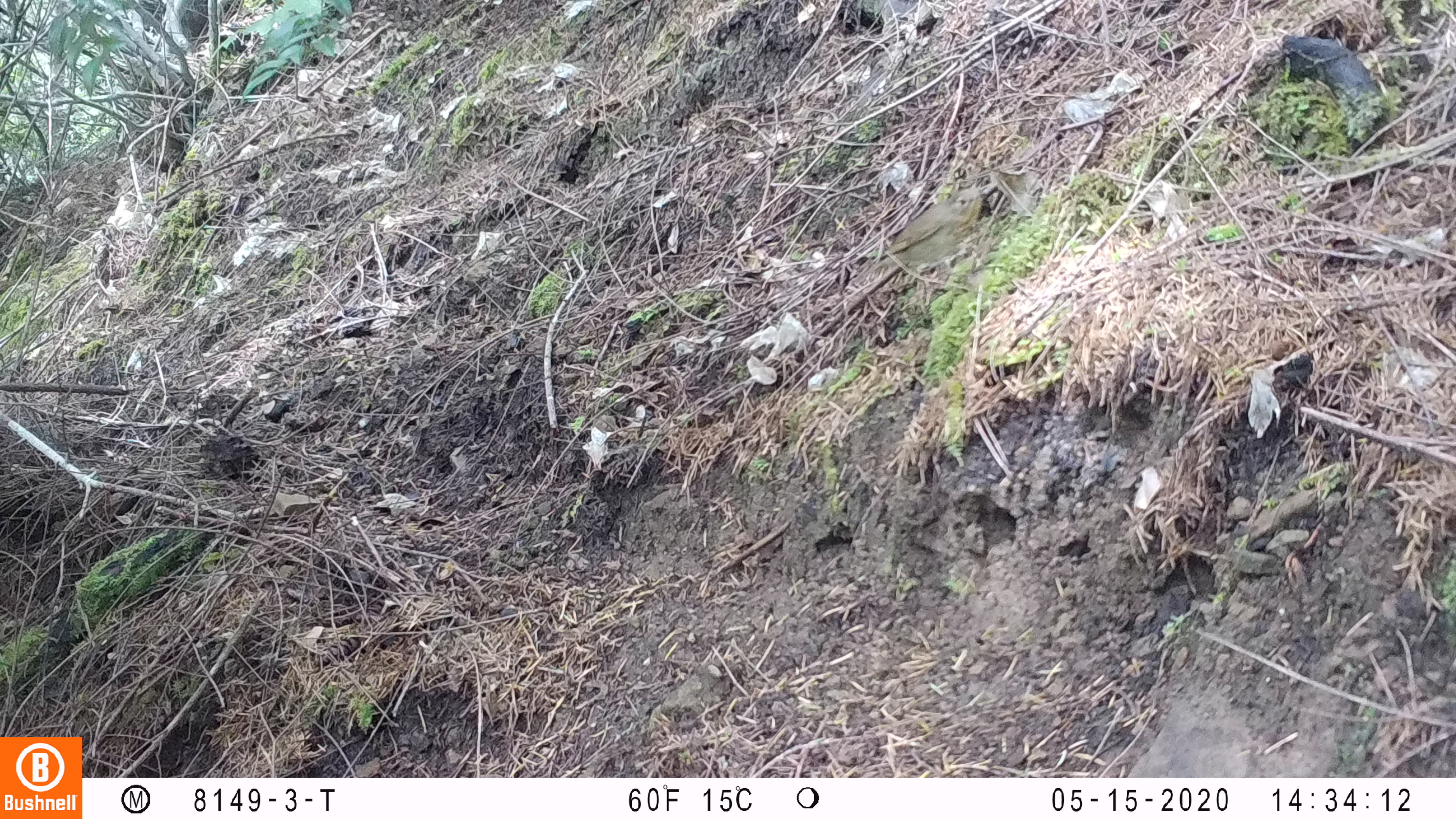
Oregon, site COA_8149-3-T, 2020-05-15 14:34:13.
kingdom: Animalia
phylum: Chordata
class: Aves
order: Passeriformes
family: Turdidae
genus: Catharus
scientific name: Catharus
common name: brown thrushes and nightingale-thrushes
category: catharus species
Catharus species (brown thrushes and nightingale-thrushes) (Catharus).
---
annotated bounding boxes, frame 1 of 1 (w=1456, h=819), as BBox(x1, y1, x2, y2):
catharus species: BBox(837, 176, 1010, 305)